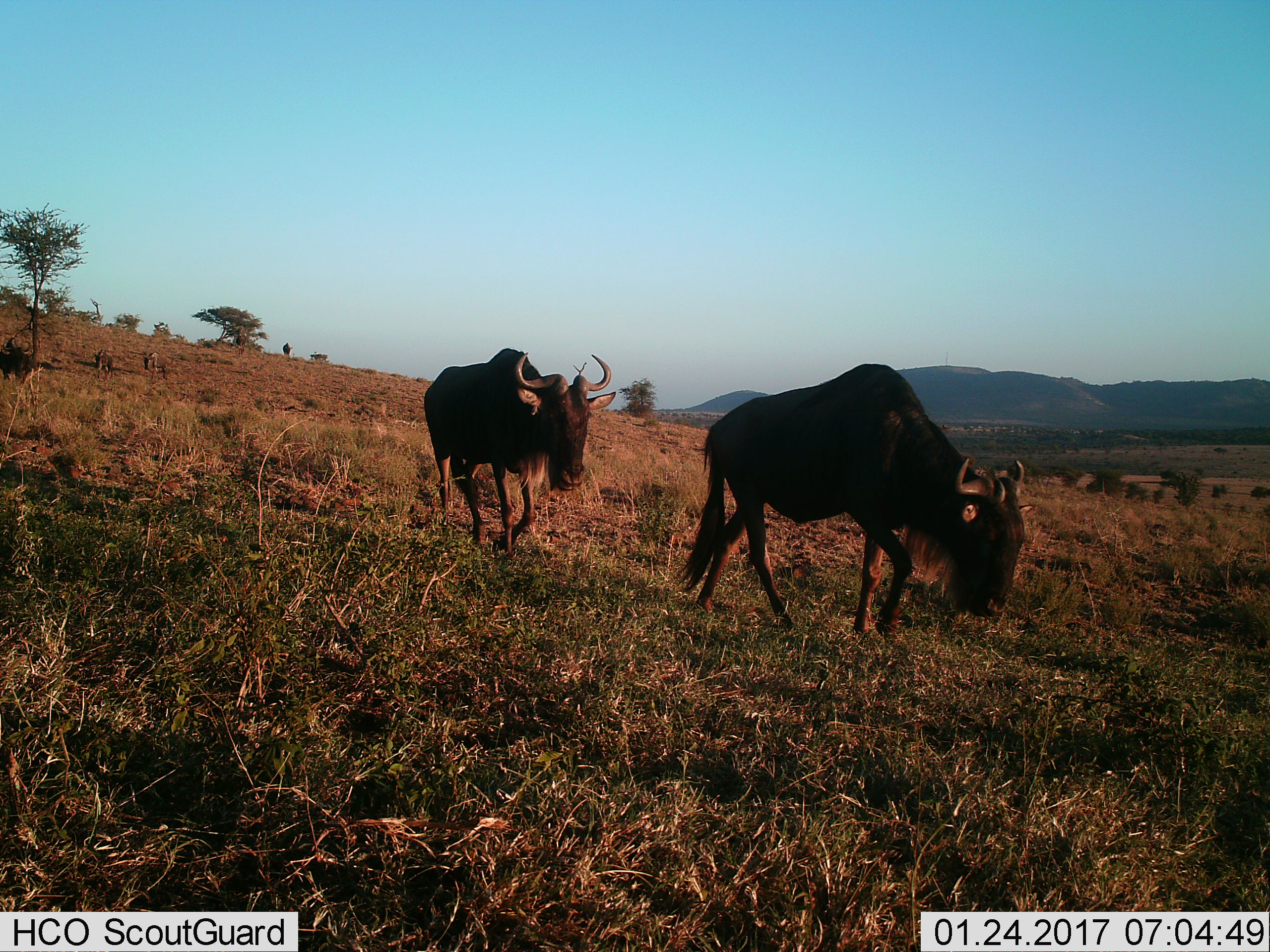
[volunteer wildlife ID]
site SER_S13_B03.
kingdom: Animalia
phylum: Chordata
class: Mammalia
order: Artiodactyla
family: Bovidae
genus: Connochaetes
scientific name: Connochaetes taurinus taurinus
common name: blue wildebeest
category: wildebeestblue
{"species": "wildebeestblue (blue wildebeest) (Connochaetes taurinus taurinus)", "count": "2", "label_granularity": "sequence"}